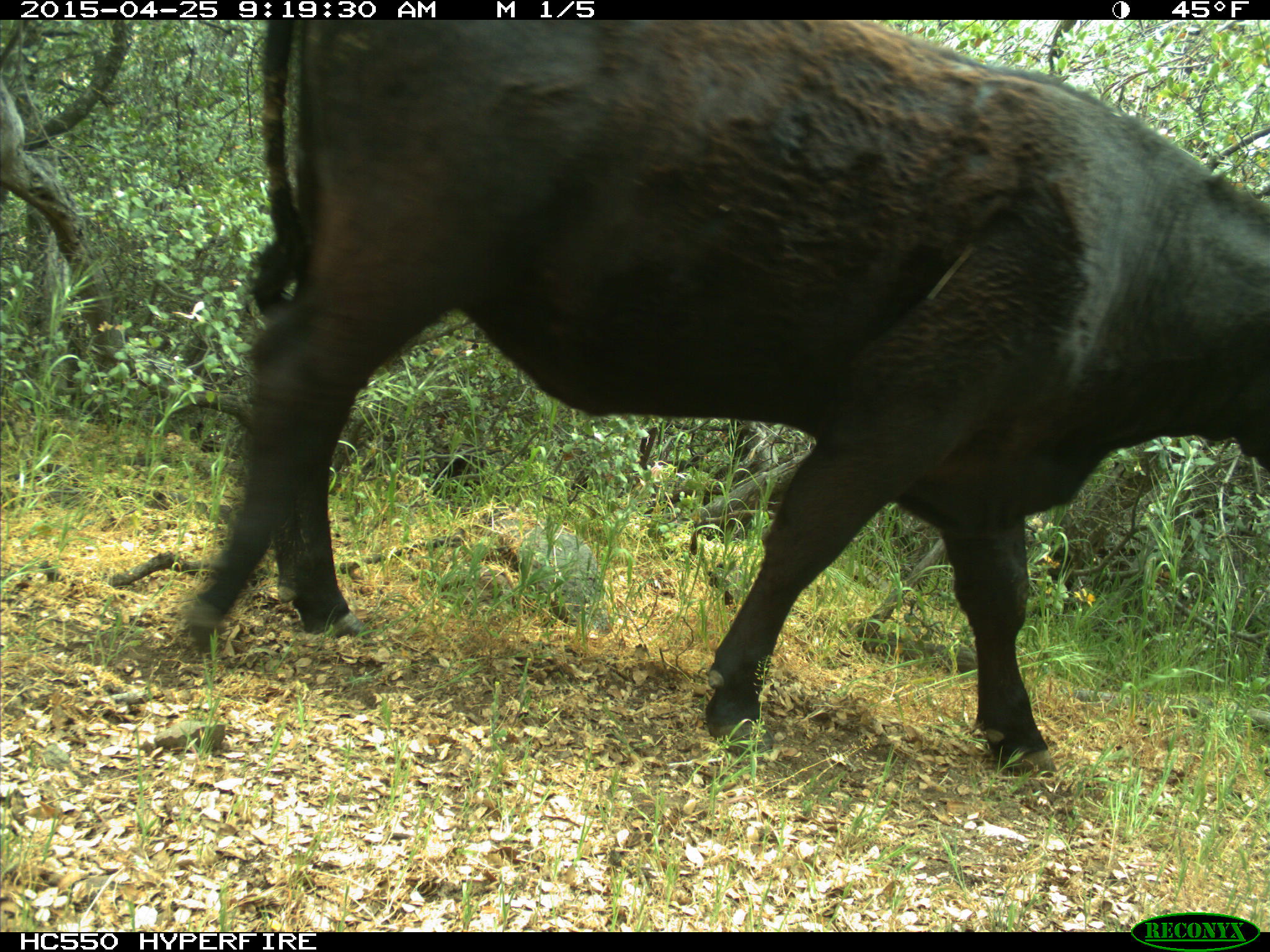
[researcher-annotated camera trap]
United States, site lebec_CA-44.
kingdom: Animalia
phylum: Chordata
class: Mammalia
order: Artiodactyla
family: Suidae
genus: Sus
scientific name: Sus scrofa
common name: wild boar